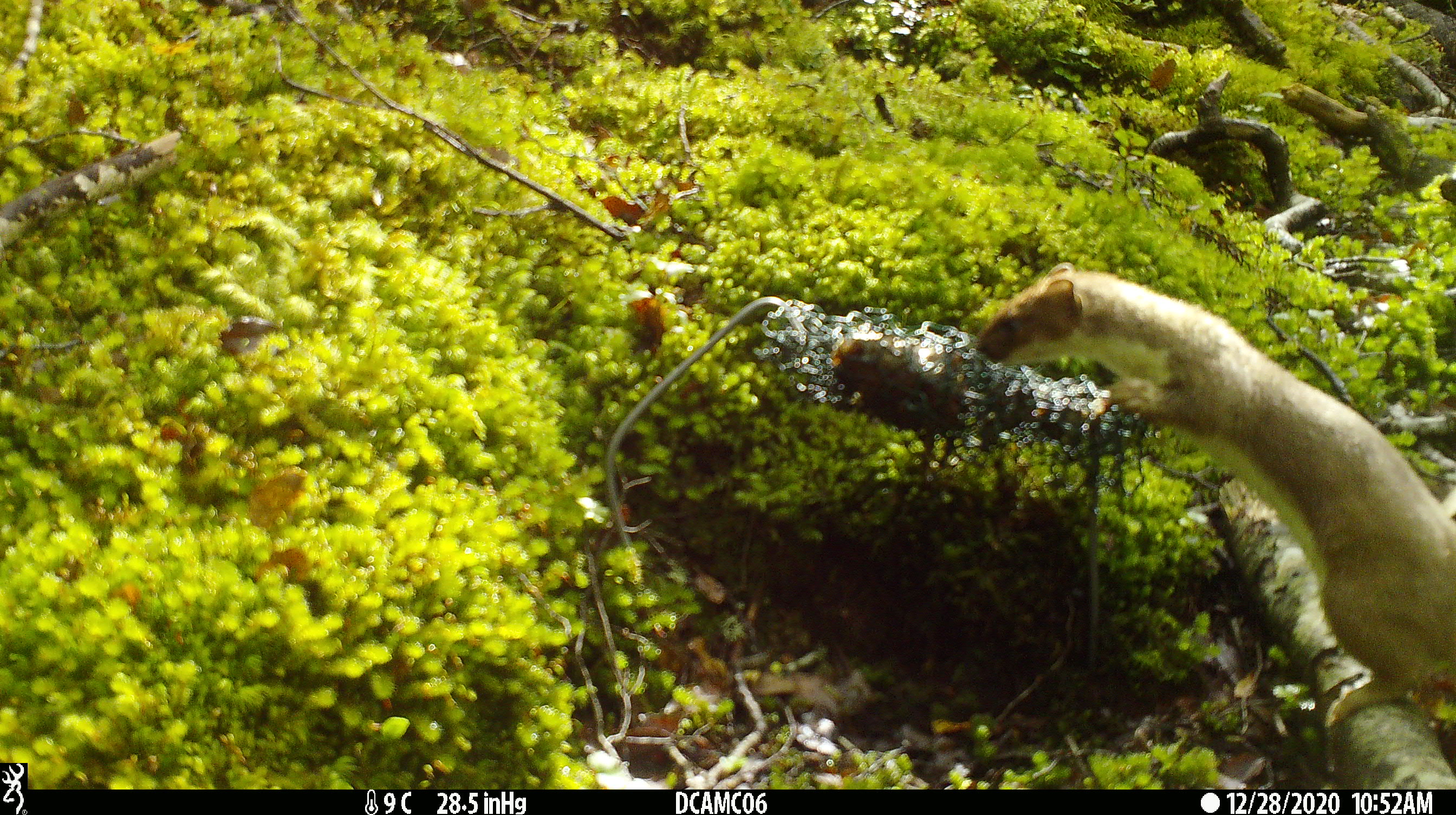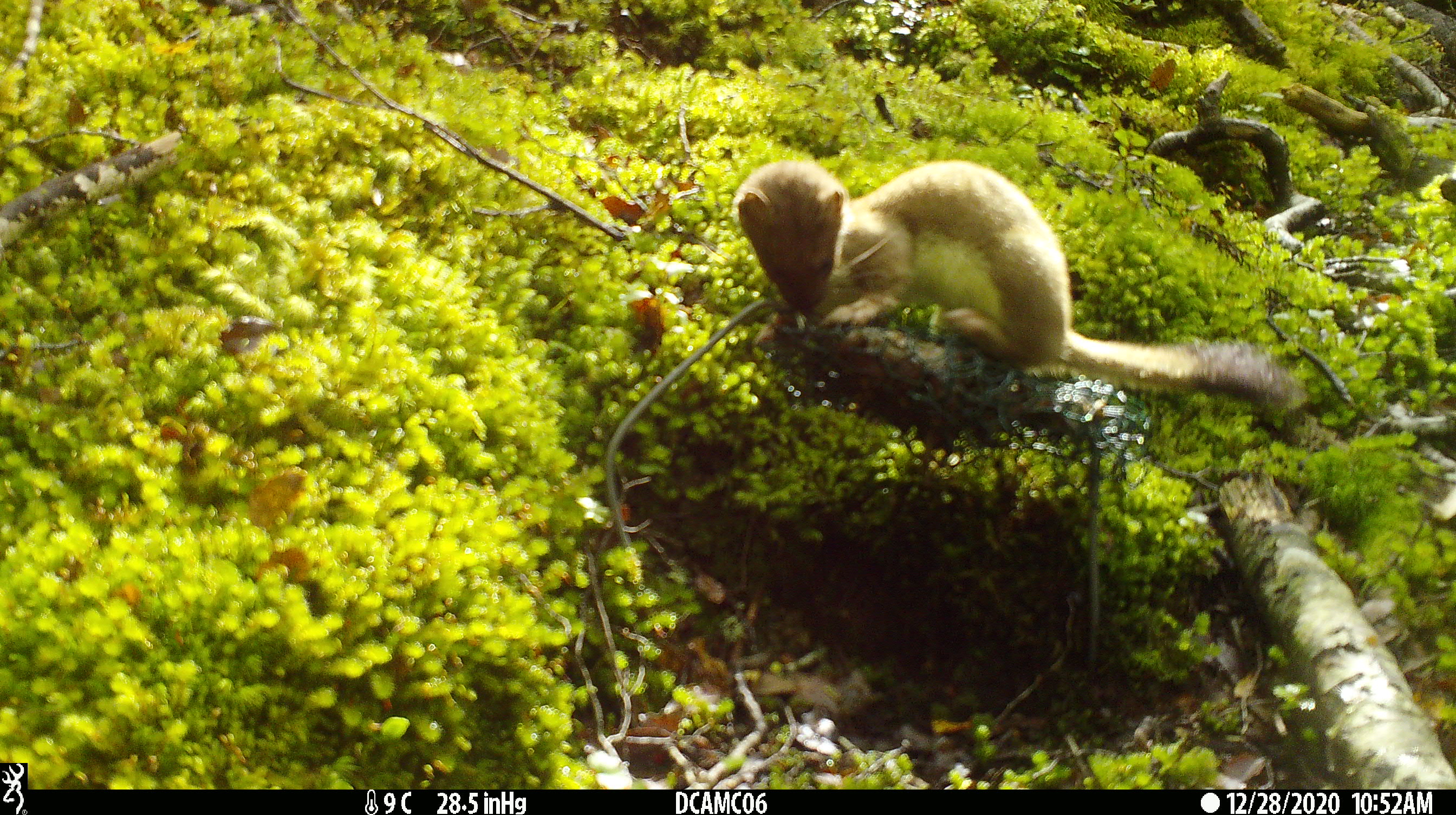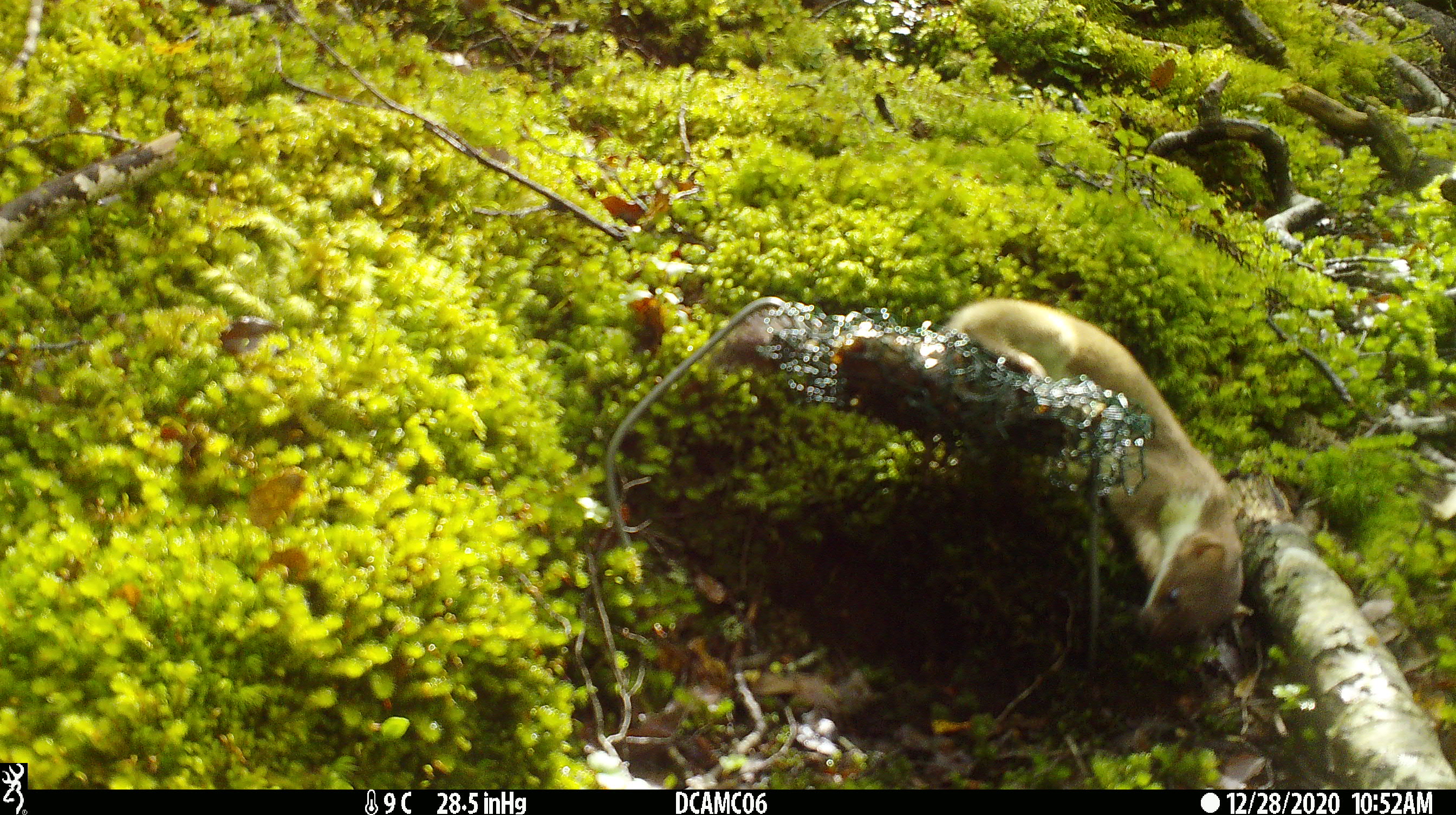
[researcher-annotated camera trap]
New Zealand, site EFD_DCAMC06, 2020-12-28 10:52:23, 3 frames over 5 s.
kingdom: Animalia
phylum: Chordata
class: Mammalia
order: Carnivora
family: Mustelidae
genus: Mustela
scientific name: Mustela erminea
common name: stoat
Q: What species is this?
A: Stoat (Mustela erminea).